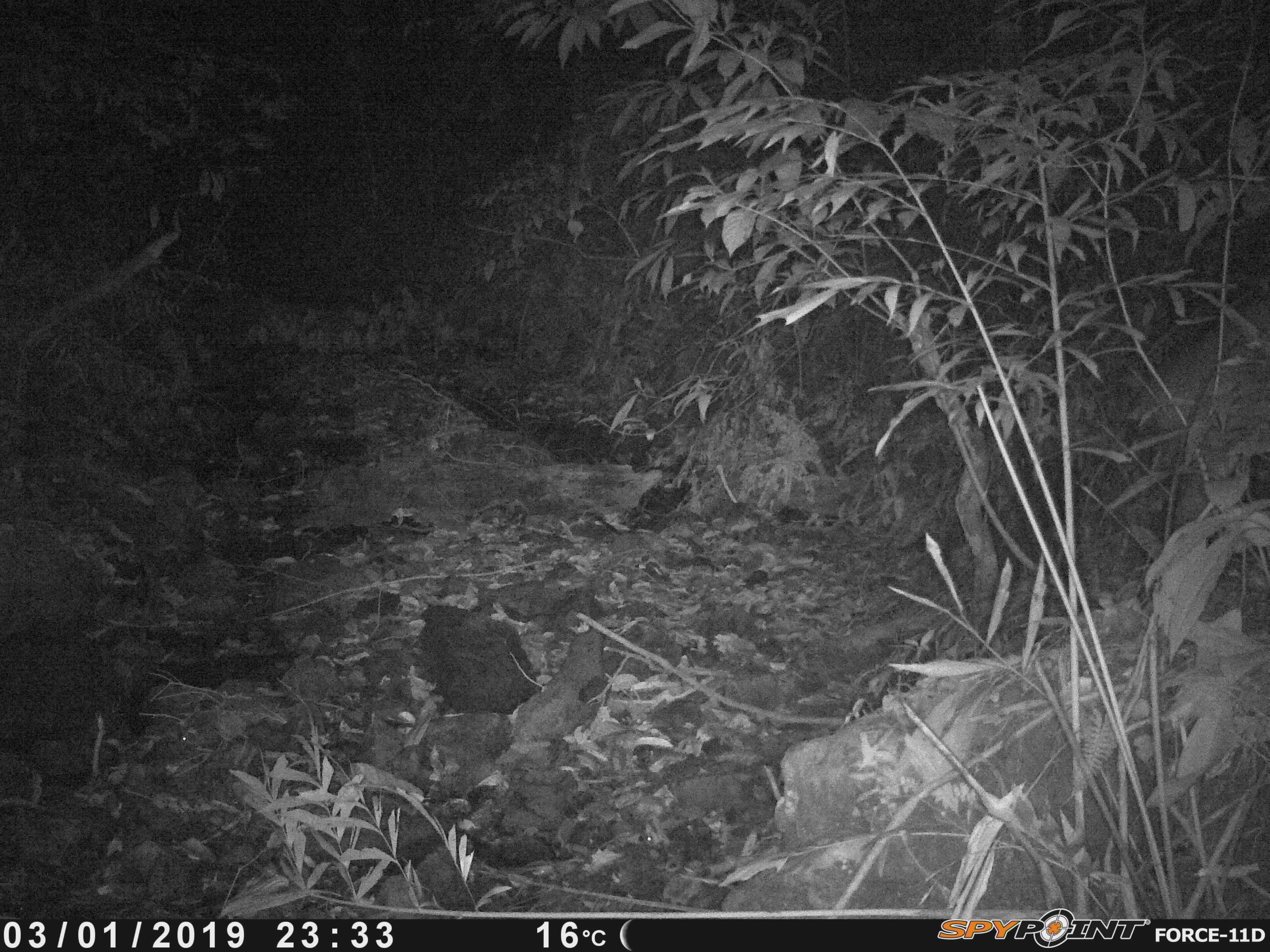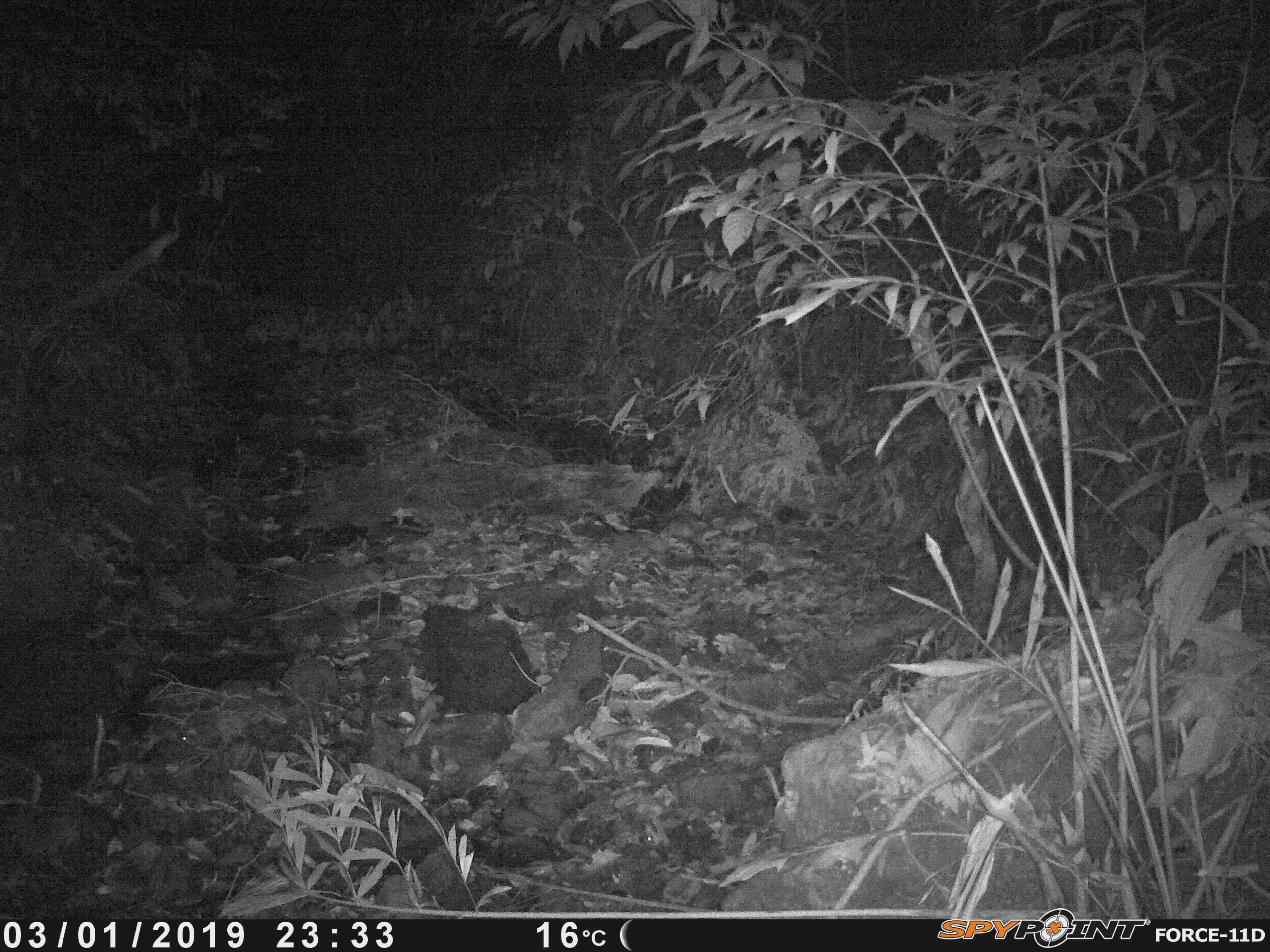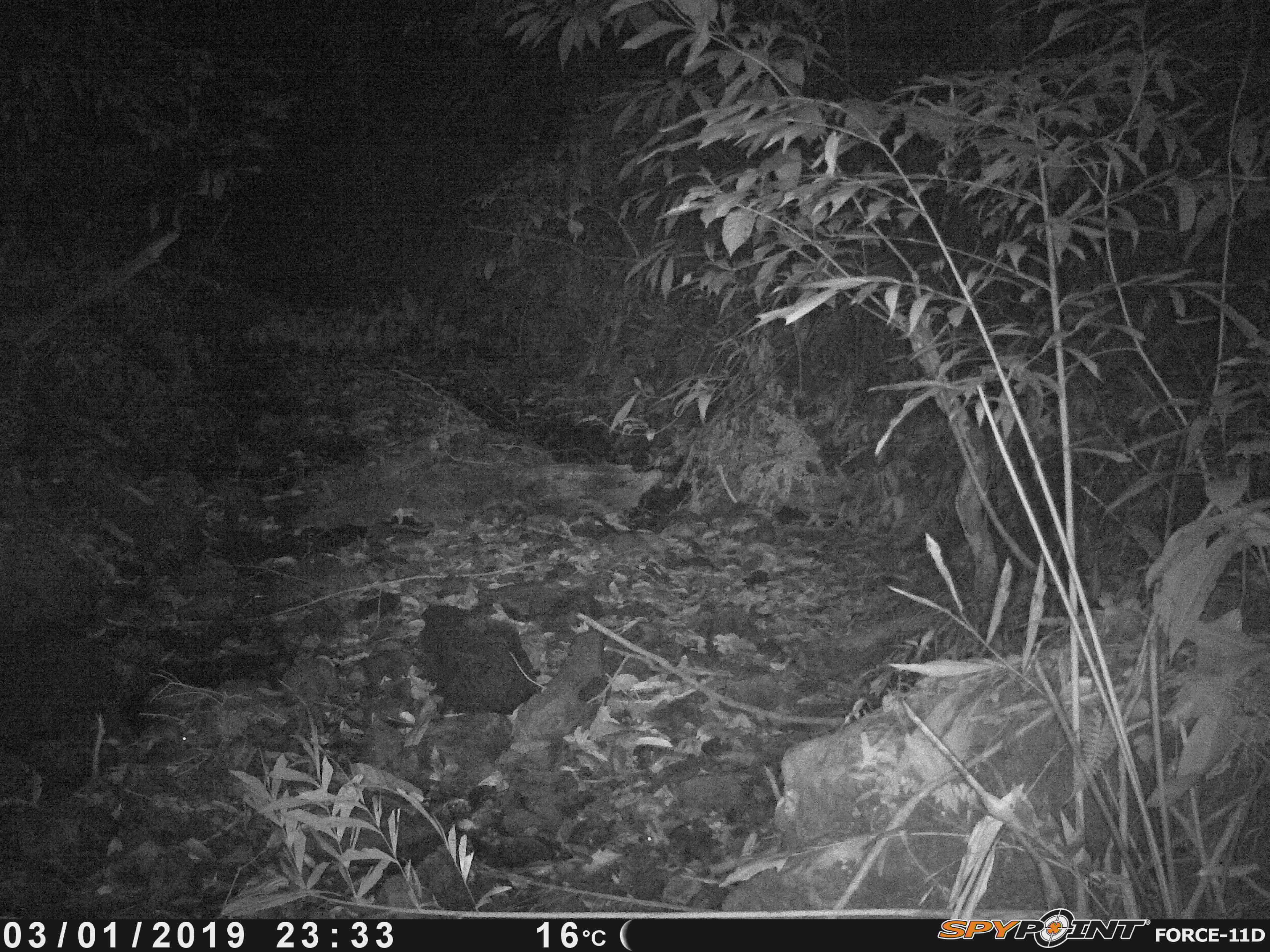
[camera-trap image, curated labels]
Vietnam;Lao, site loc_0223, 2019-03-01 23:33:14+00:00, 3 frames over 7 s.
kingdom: Animalia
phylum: Chordata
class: Mammalia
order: Artiodactyla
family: Cervidae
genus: Muntiacus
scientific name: Muntiacus vuquangensis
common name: large-antlered muntjac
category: large antlered muntjac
Large antlered muntjac (large-antlered muntjac) (Muntiacus vuquangensis). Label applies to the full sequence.